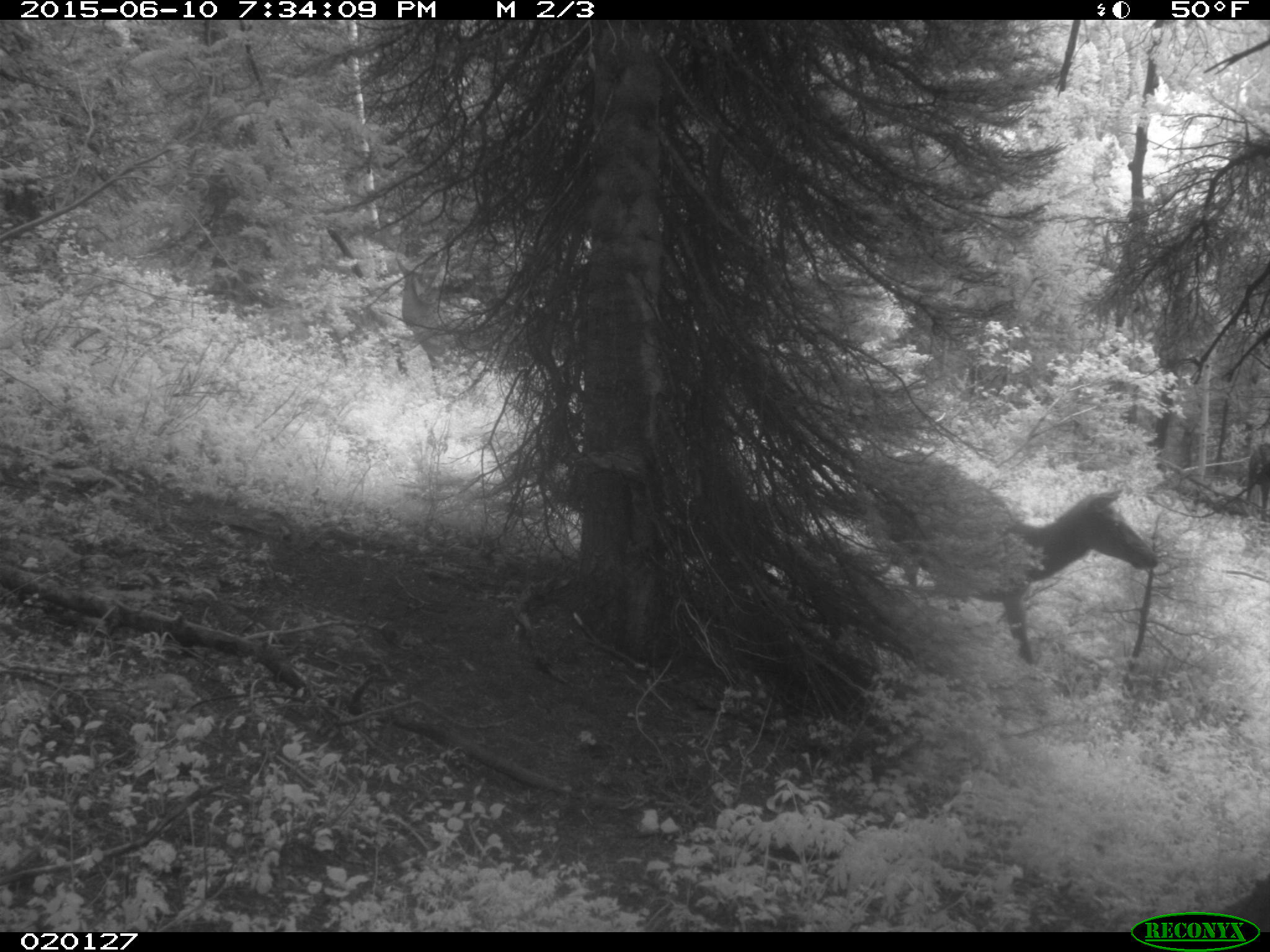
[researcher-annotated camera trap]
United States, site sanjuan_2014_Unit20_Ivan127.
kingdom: Animalia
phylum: Chordata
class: Mammalia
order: Artiodactyla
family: Cervidae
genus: Cervus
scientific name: Cervus elaphus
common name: red deer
Cervus elaphus (red deer).